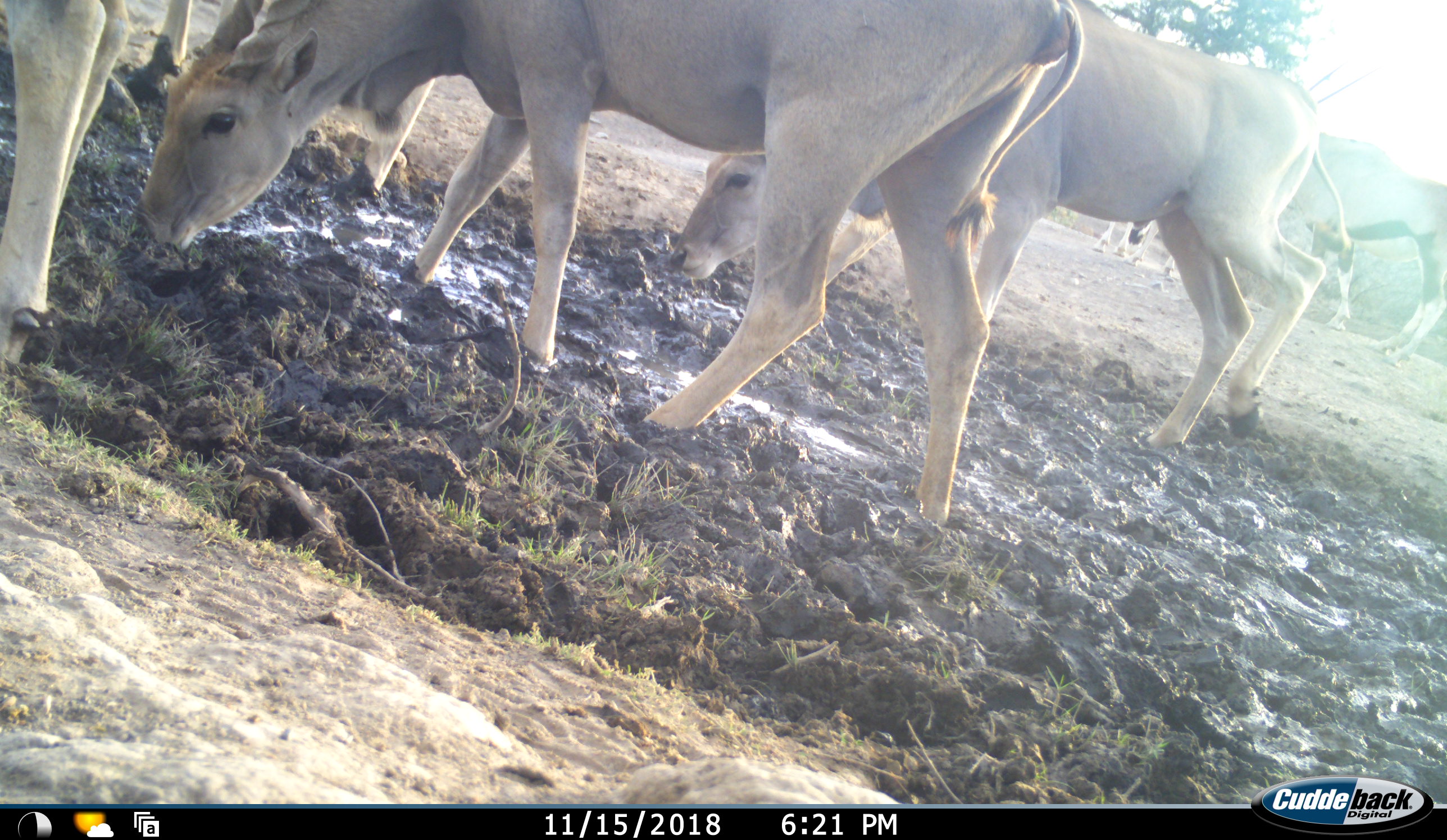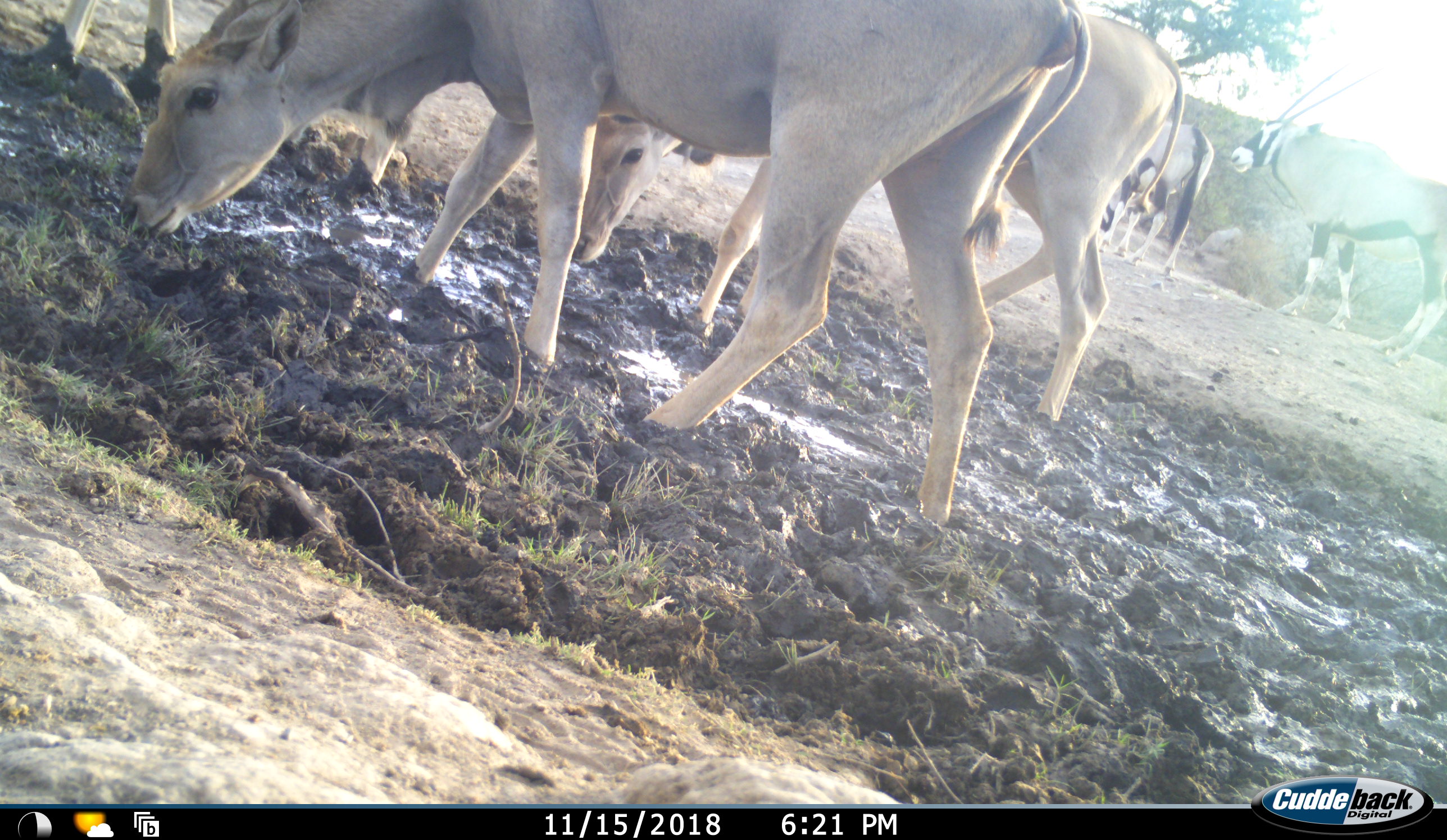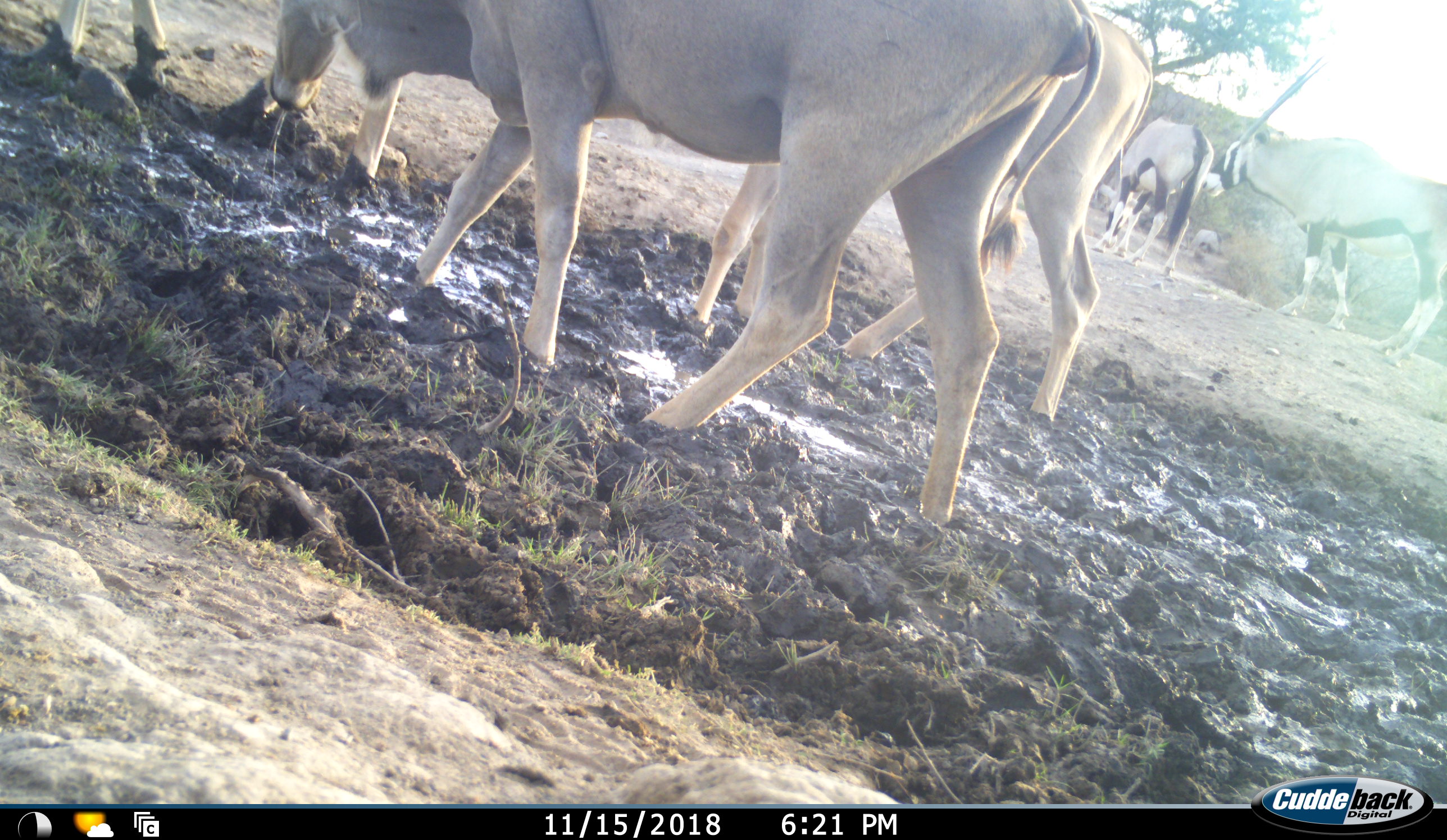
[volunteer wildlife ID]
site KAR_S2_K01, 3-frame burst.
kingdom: Animalia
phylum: Chordata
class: Mammalia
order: Artiodactyla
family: Bovidae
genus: Tragelaphus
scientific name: Tragelaphus oryx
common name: eland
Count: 4.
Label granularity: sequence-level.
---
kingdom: Animalia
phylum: Chordata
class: Mammalia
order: Artiodactyla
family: Bovidae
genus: Oryx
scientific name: Oryx gazella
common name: gemsbok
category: oryx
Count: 2.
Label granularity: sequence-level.